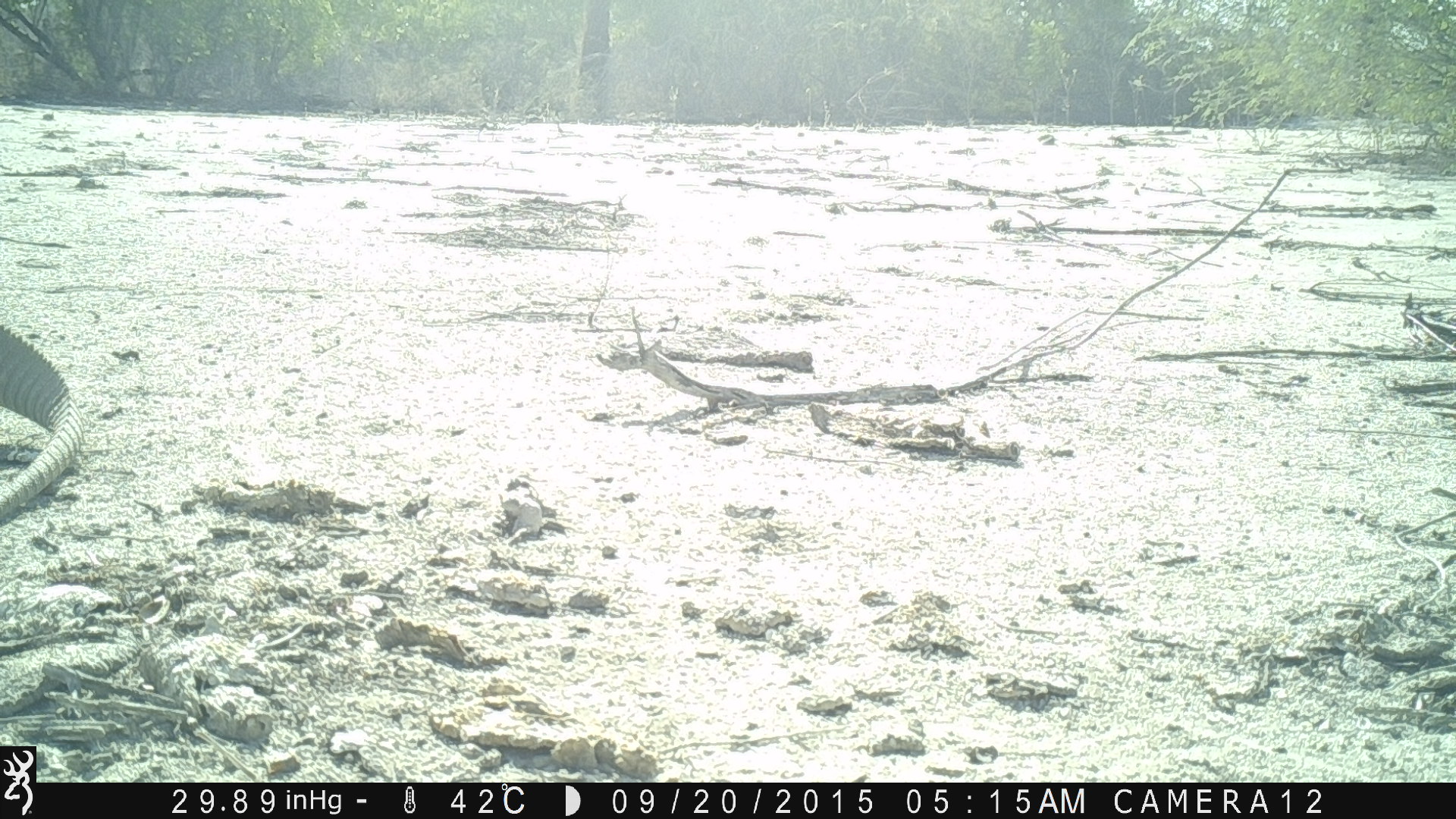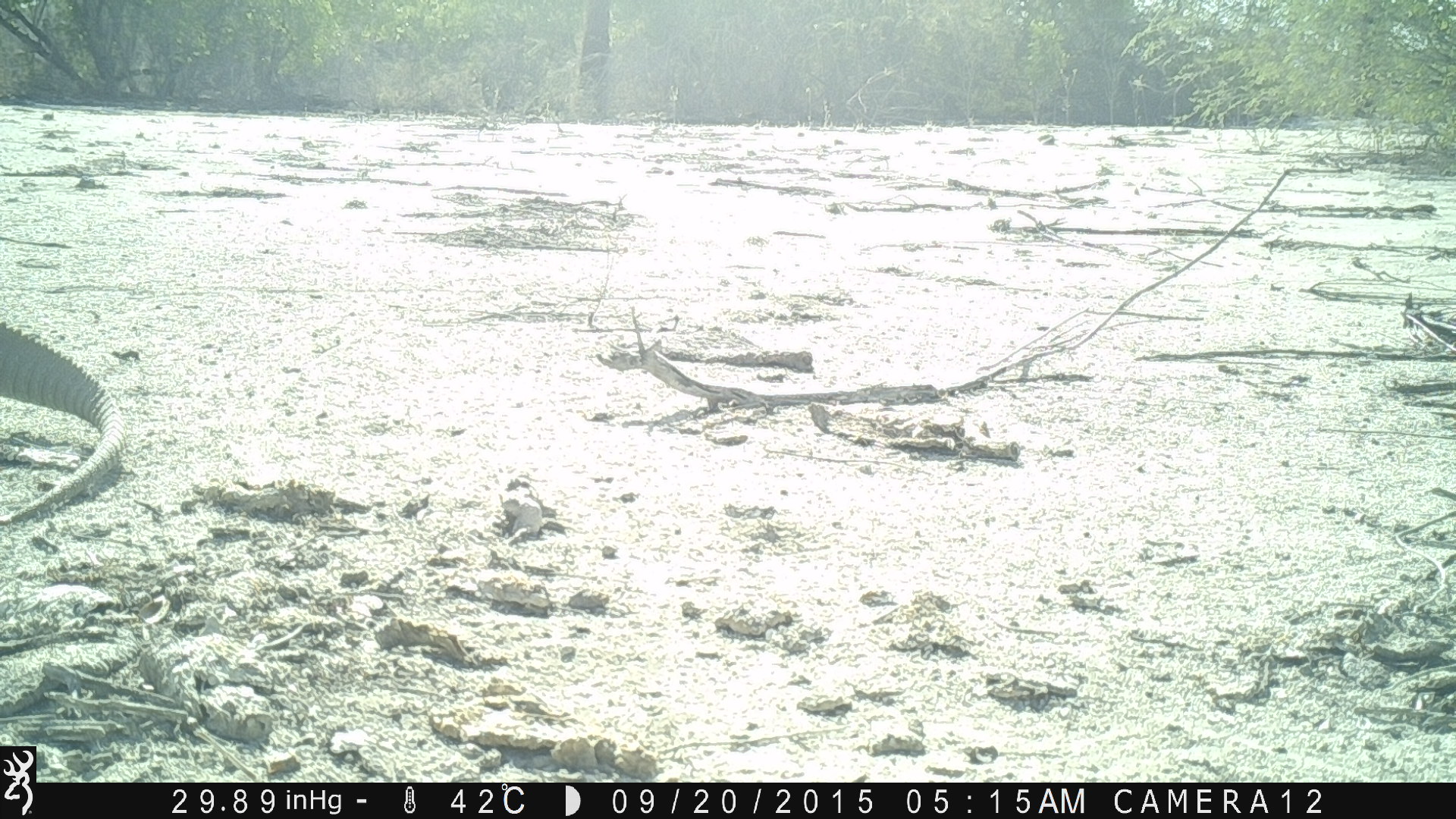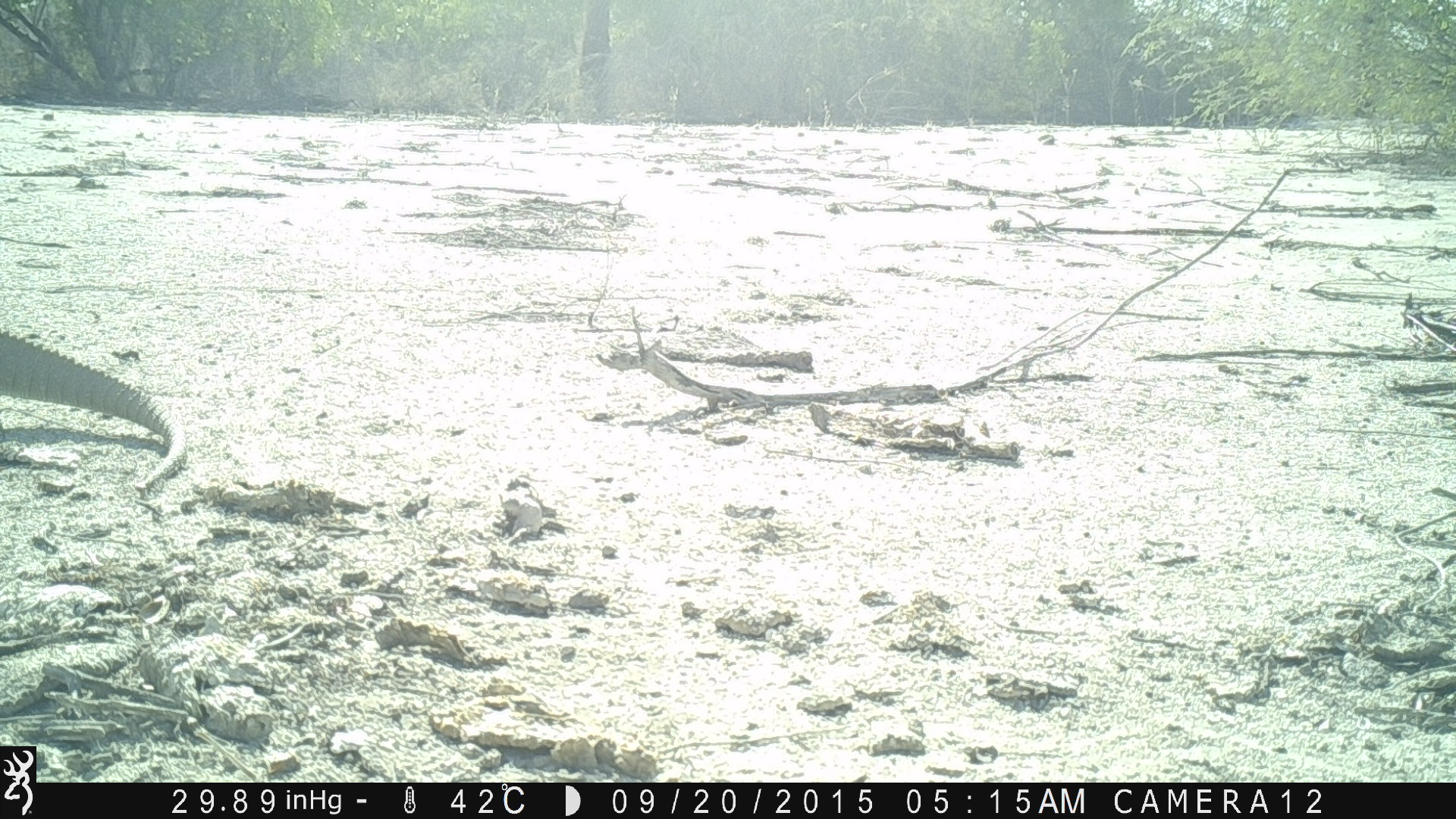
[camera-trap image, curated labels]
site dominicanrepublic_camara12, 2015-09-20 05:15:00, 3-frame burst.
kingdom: Animalia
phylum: Chordata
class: Reptilia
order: Squamata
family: Iguanidae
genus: Iguana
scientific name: Iguana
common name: typical iguanas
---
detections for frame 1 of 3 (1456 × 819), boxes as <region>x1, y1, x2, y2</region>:
iguana: <region>0, 303, 90, 517</region>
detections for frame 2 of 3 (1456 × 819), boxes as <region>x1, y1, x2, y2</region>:
iguana: <region>0, 314, 132, 525</region>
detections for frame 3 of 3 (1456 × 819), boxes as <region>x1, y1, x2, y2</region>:
iguana: <region>0, 324, 191, 486</region>